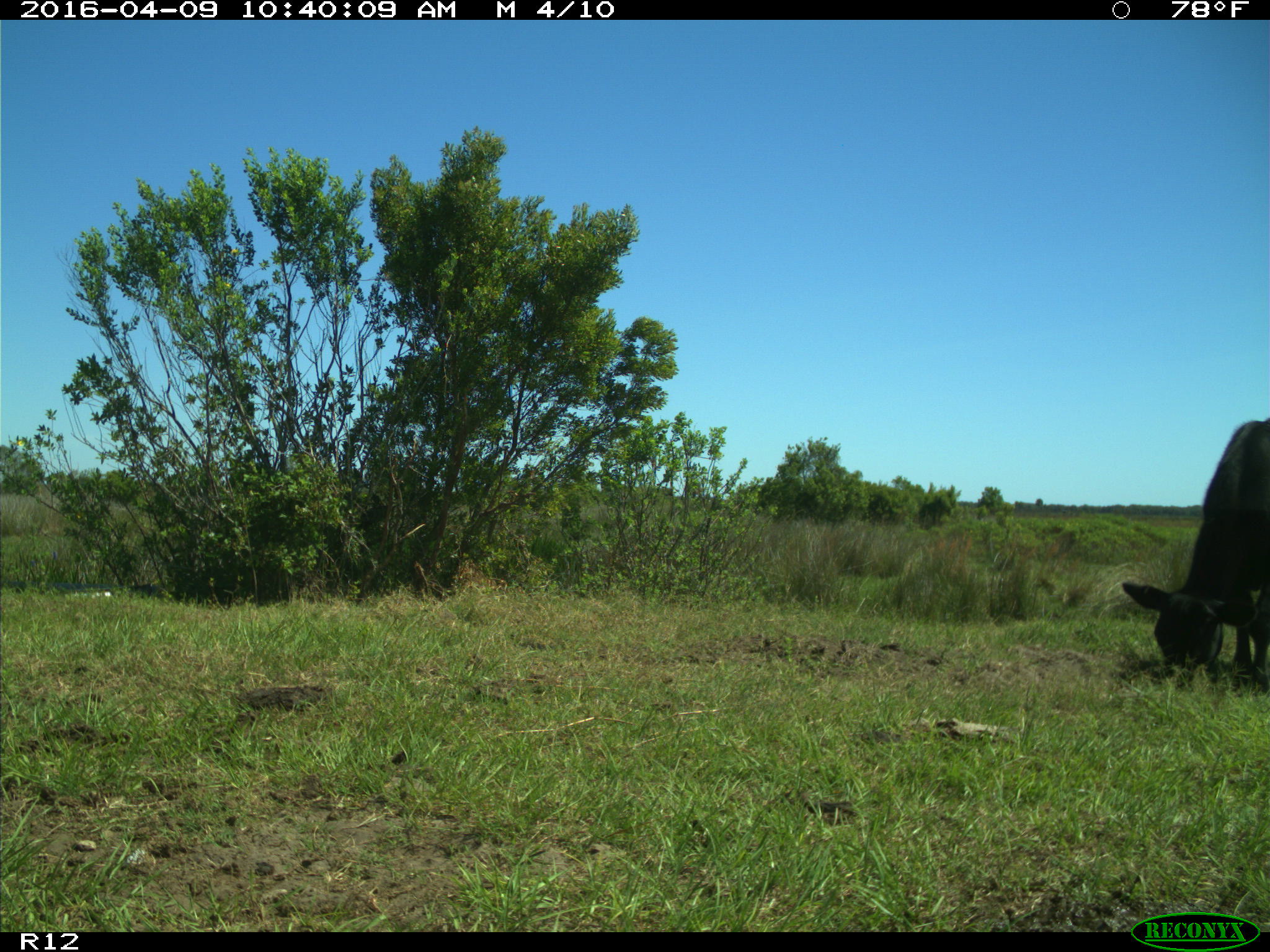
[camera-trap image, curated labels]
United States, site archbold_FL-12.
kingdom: Animalia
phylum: Chordata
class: Mammalia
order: Artiodactyla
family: Bovidae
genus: Bos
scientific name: Bos taurus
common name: domestic cow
Bos taurus (domestic cow).